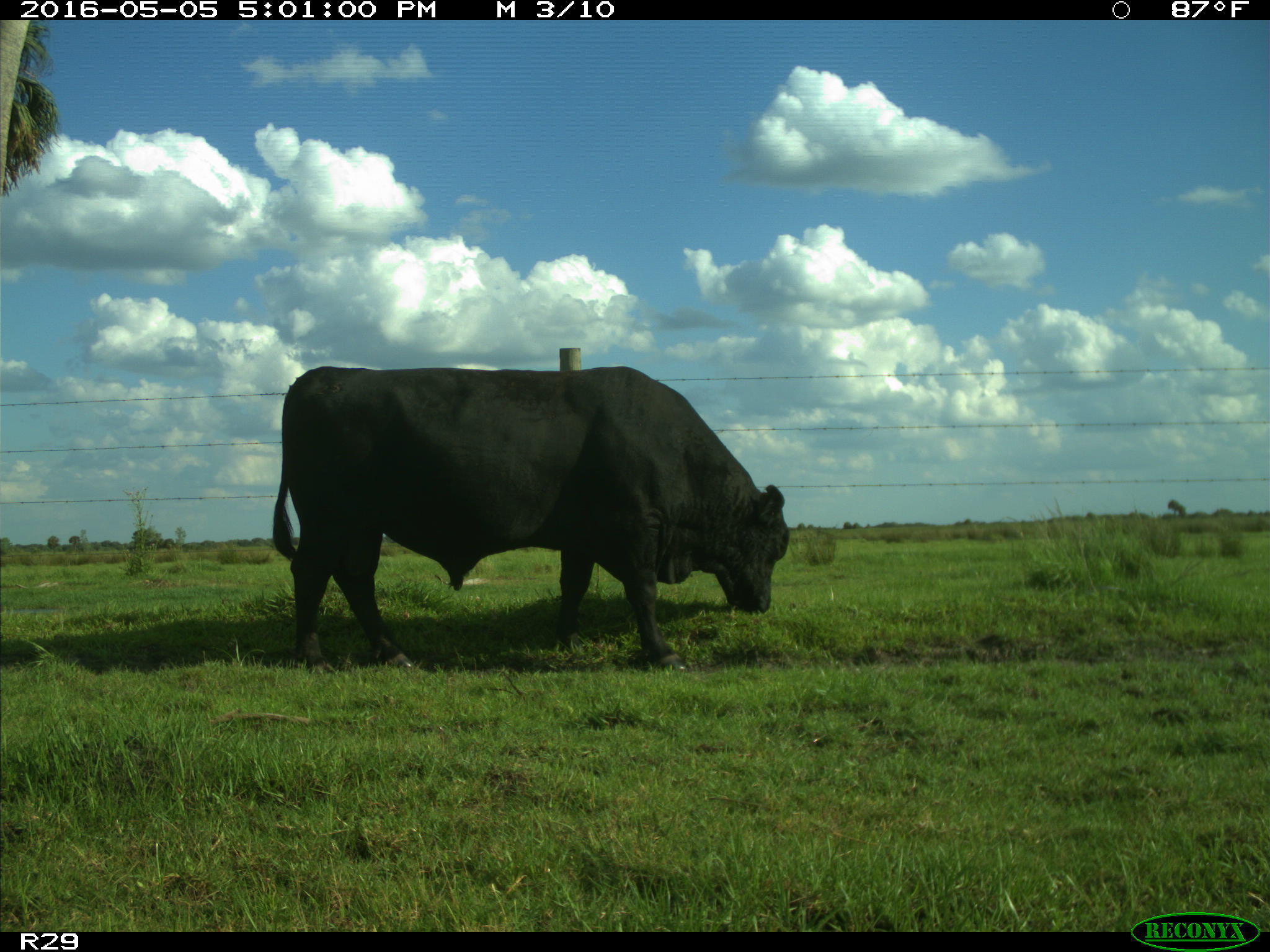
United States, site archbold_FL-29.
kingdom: Animalia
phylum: Chordata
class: Mammalia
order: Artiodactyla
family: Bovidae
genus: Bos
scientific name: Bos taurus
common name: domestic cow